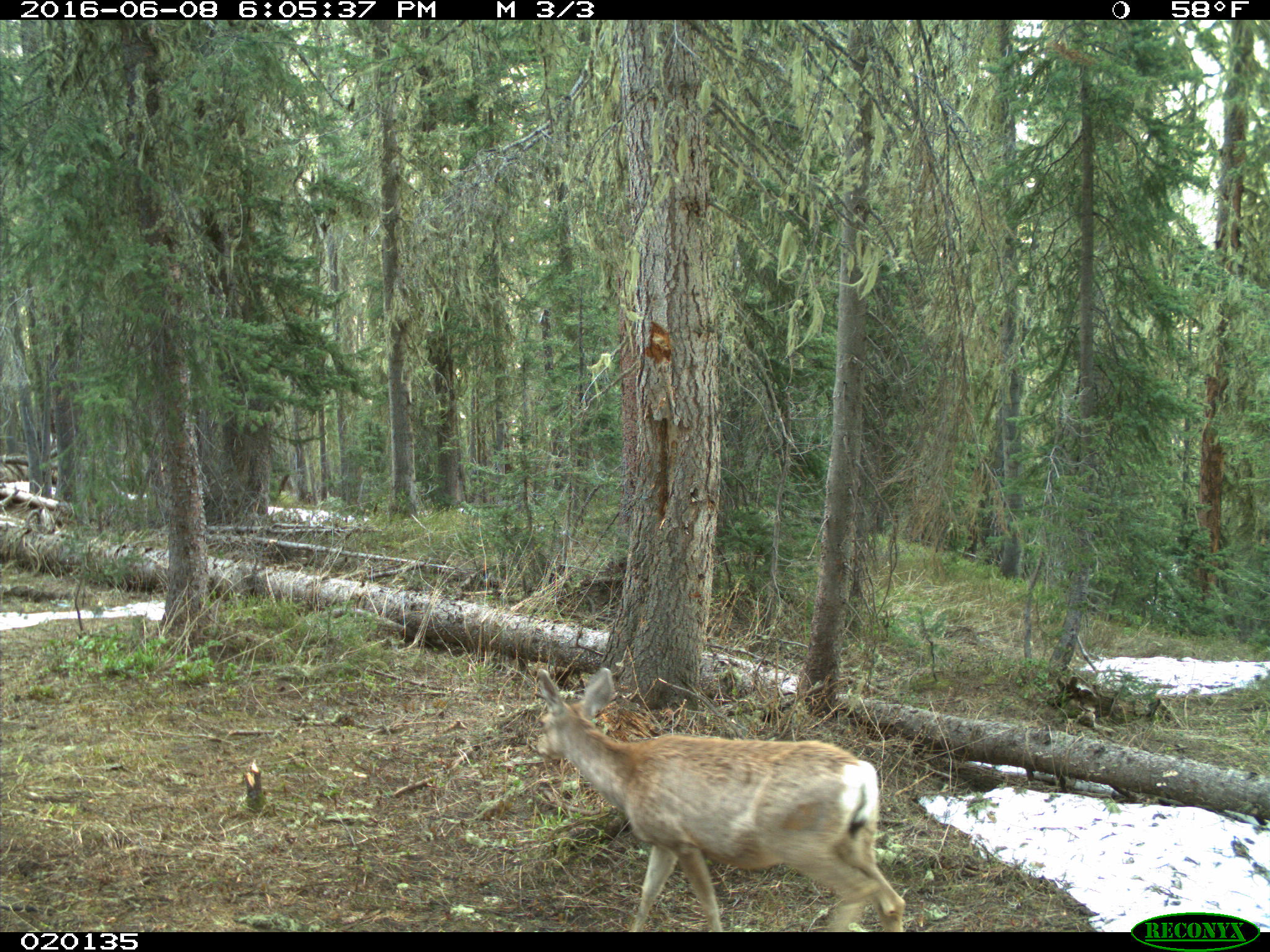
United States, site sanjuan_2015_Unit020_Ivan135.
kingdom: Animalia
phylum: Chordata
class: Mammalia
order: Artiodactyla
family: Cervidae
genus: Odocoileus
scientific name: Odocoileus hemionus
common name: mule deer